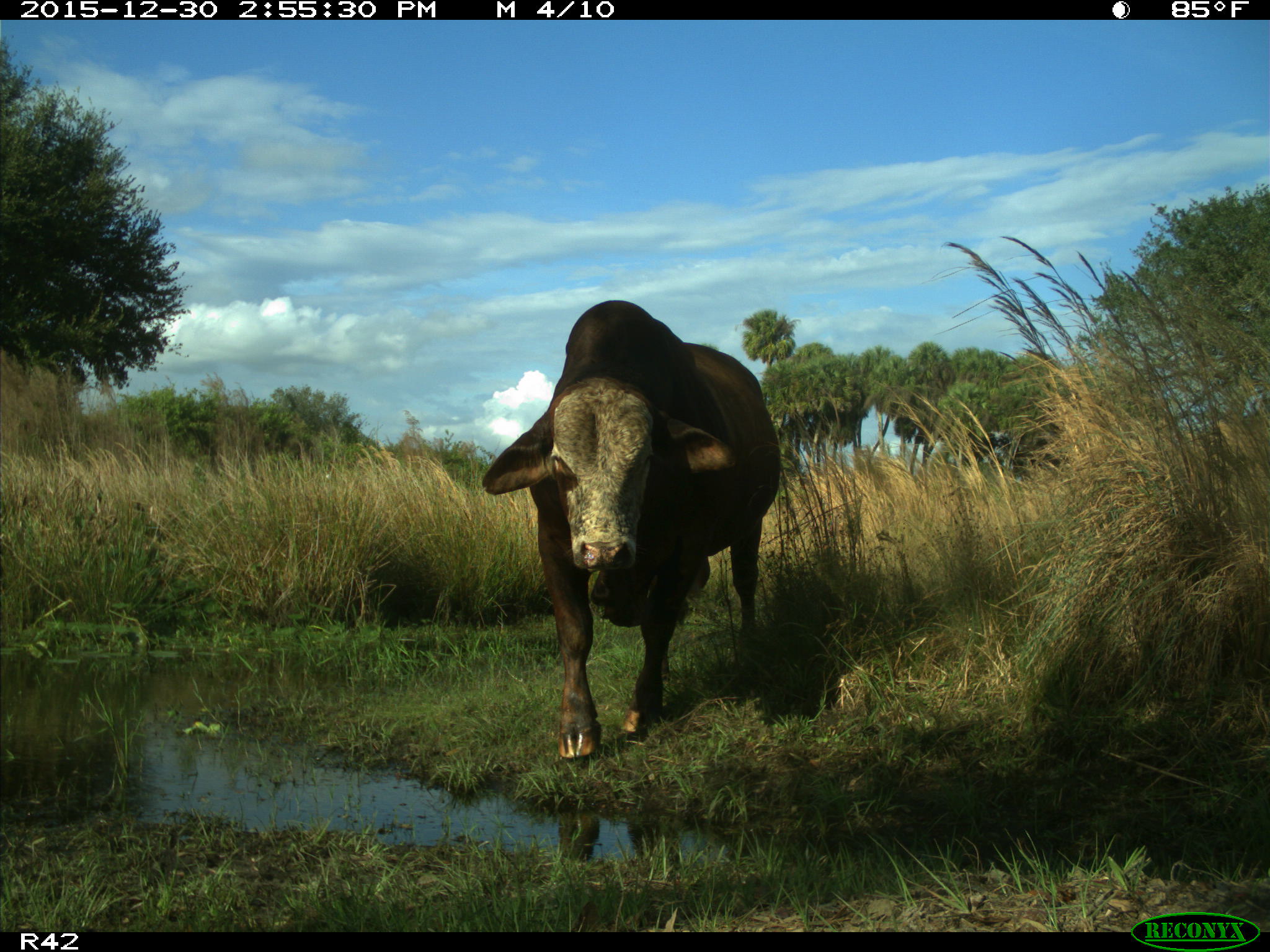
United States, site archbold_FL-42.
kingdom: Animalia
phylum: Chordata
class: Mammalia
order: Artiodactyla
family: Bovidae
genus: Bos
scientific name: Bos taurus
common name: domestic cow